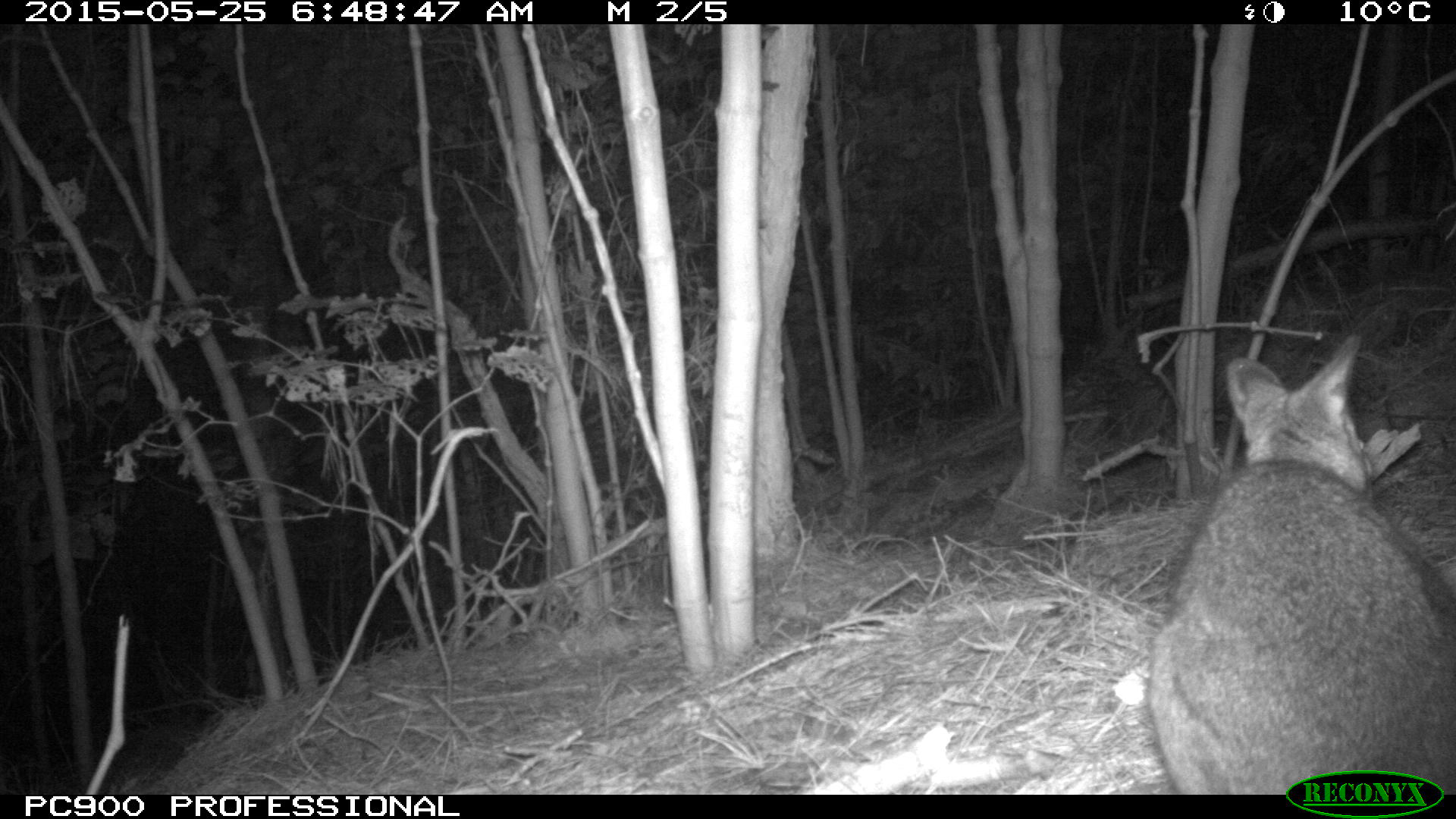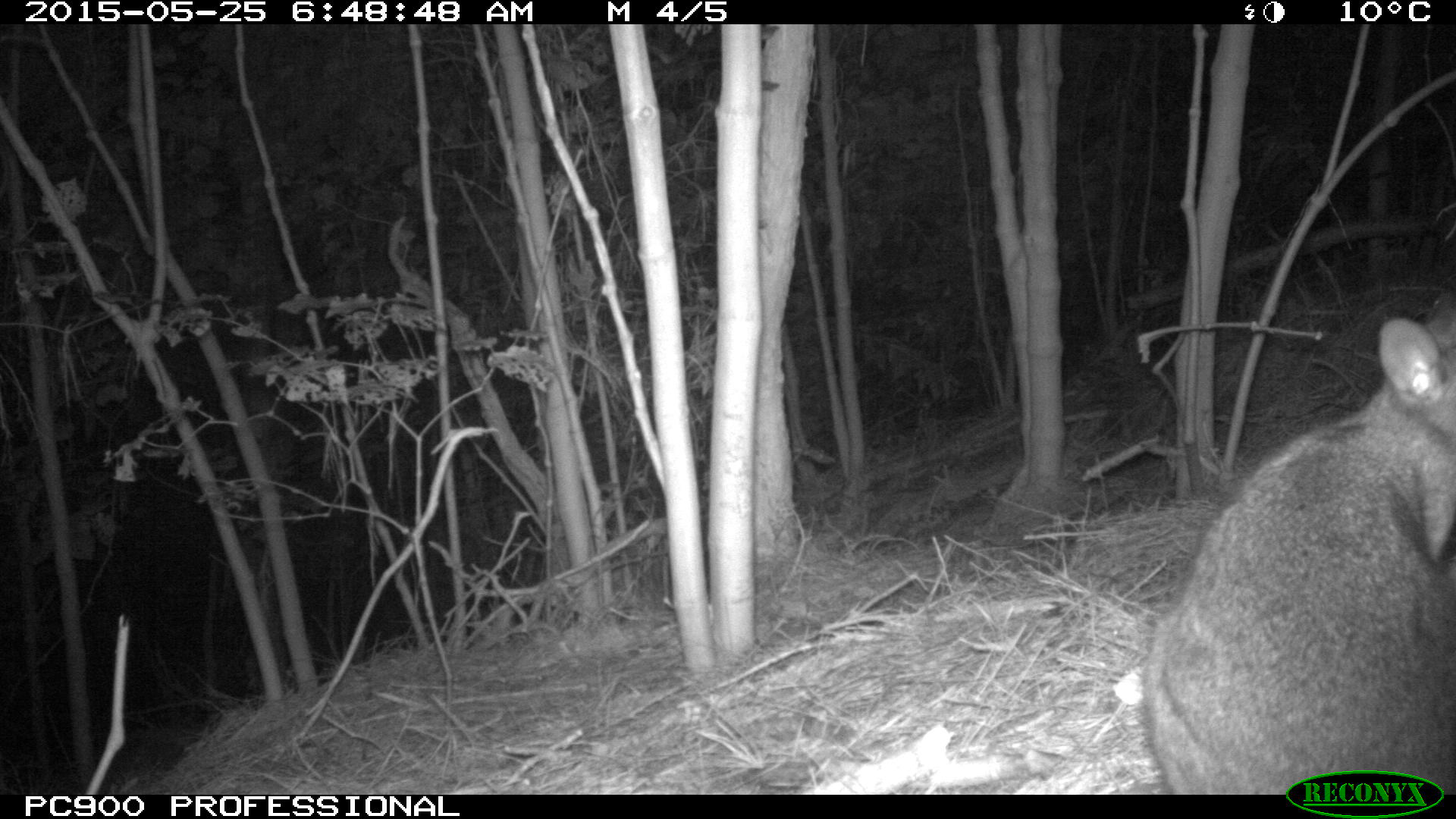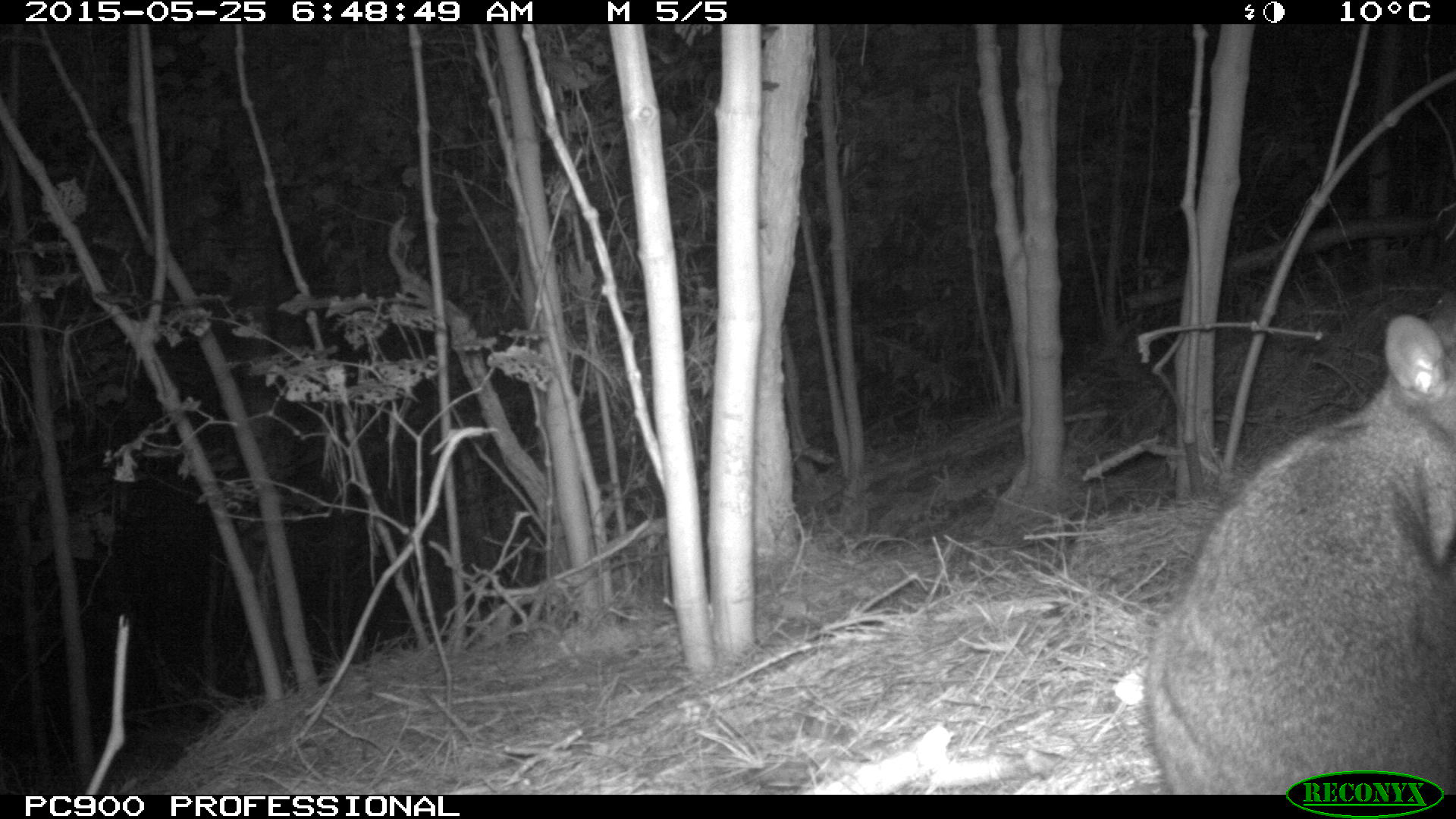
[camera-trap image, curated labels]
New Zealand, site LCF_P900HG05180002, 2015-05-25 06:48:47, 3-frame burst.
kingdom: Animalia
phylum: Chordata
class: Mammalia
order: Diprotodontia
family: Macropodidae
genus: Notamacropus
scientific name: Notamacropus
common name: wallaby